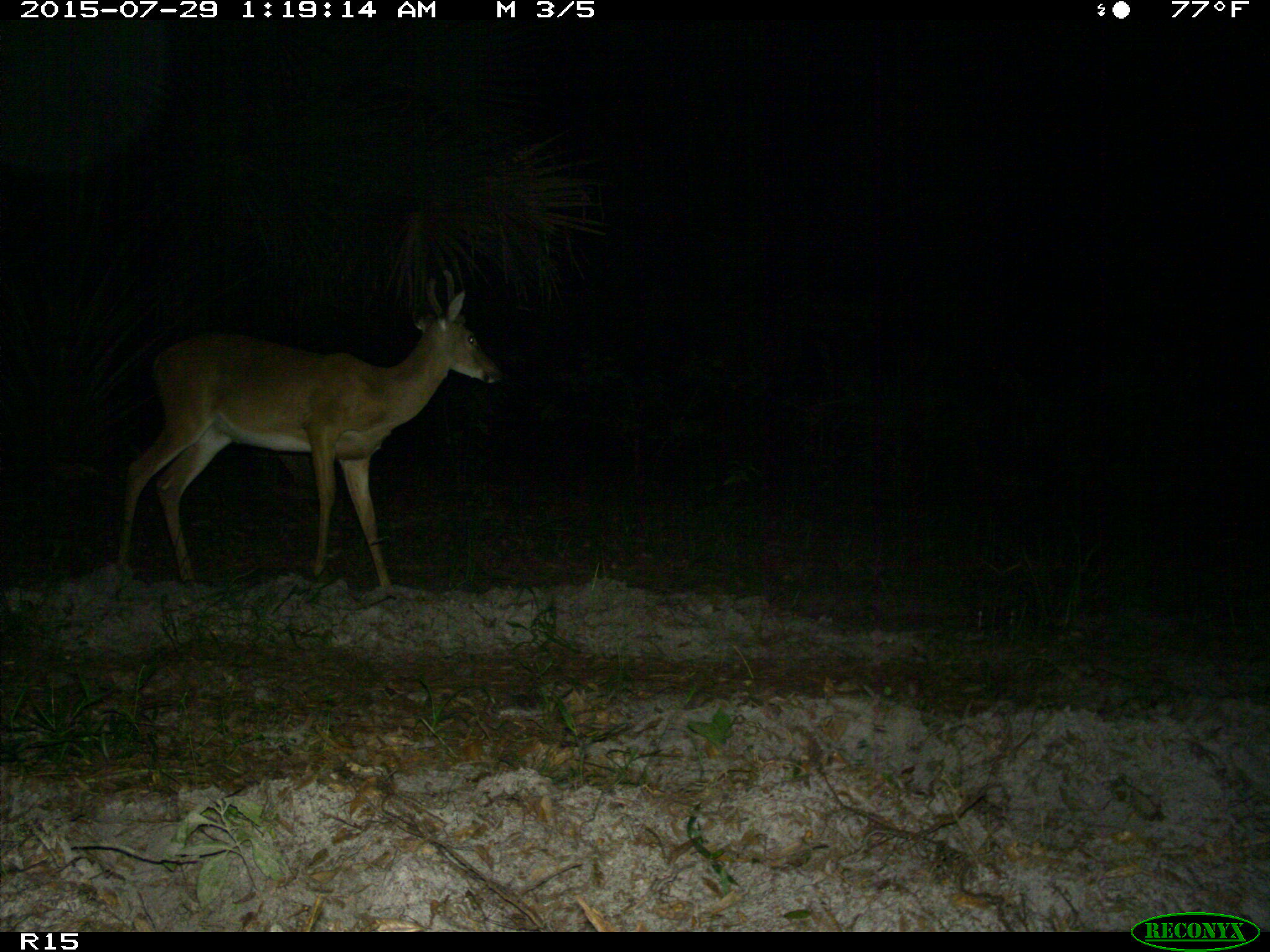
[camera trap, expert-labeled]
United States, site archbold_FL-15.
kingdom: Animalia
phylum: Chordata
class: Mammalia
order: Artiodactyla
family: Cervidae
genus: Odocoileus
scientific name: Odocoileus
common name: deer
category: unidentified deer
Unidentified deer (deer) (Odocoileus).